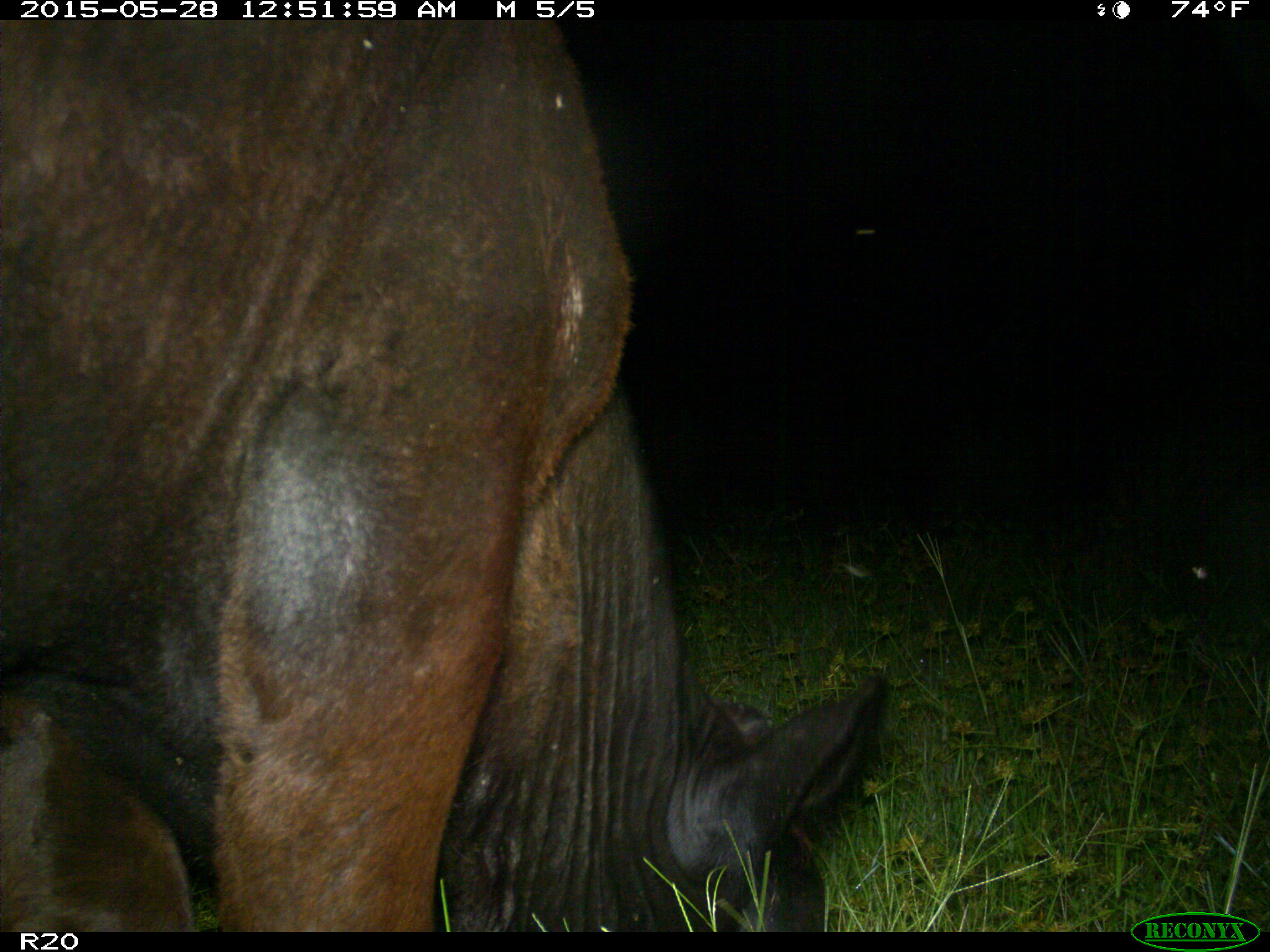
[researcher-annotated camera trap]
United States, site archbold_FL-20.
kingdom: Animalia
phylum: Chordata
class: Mammalia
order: Artiodactyla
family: Bovidae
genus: Bos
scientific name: Bos taurus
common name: domestic cow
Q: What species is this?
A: Bos taurus (domestic cow).